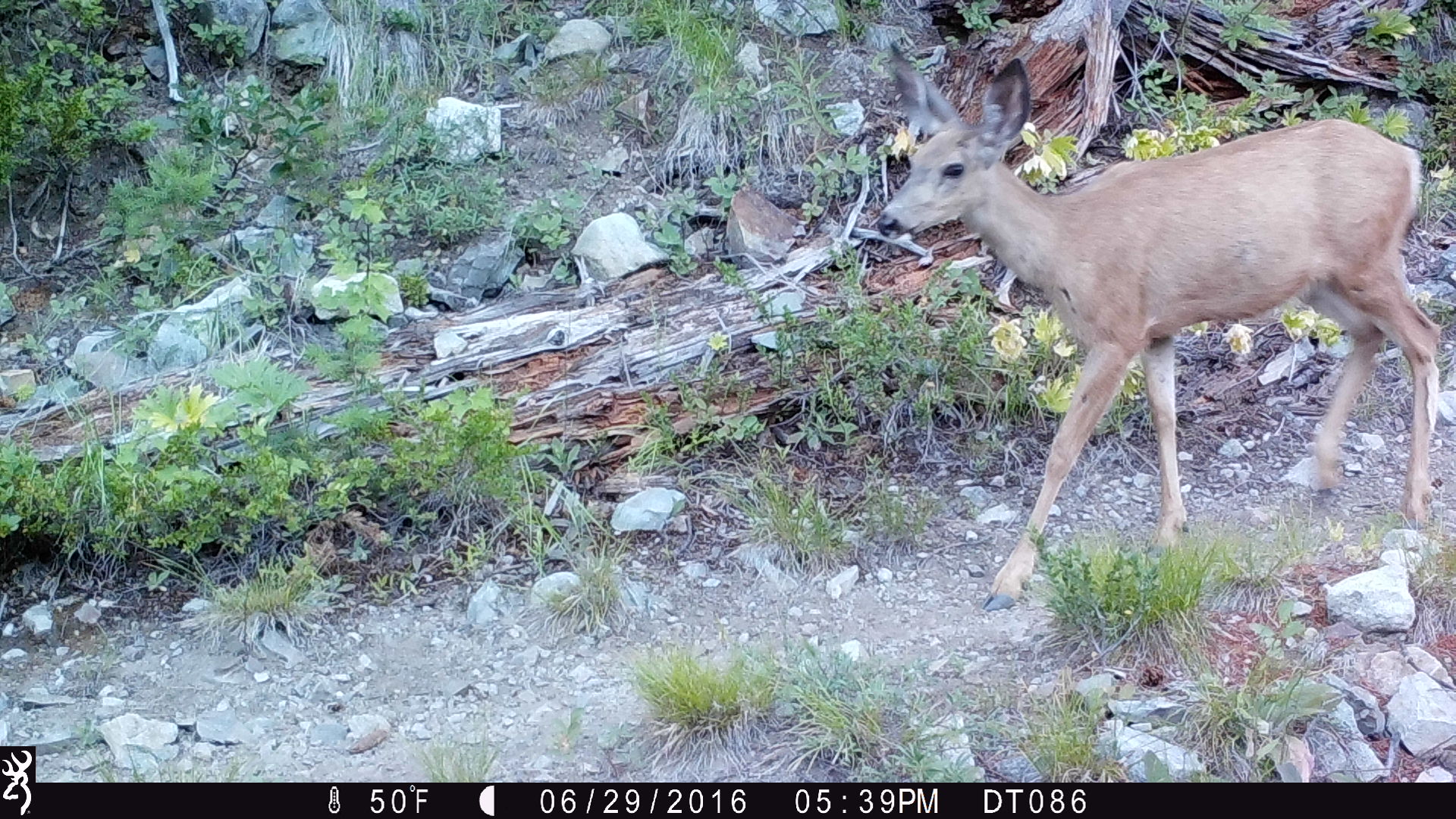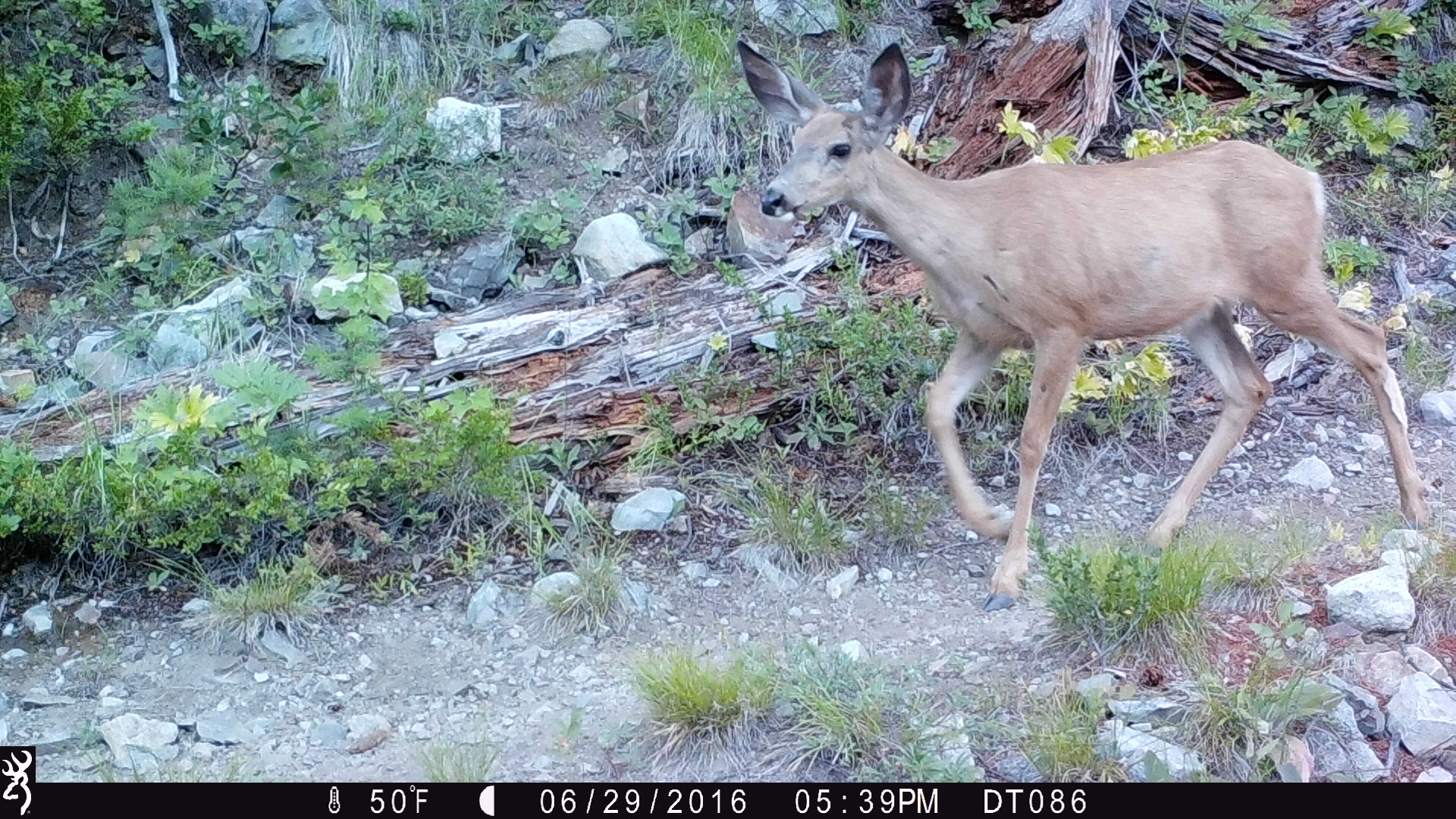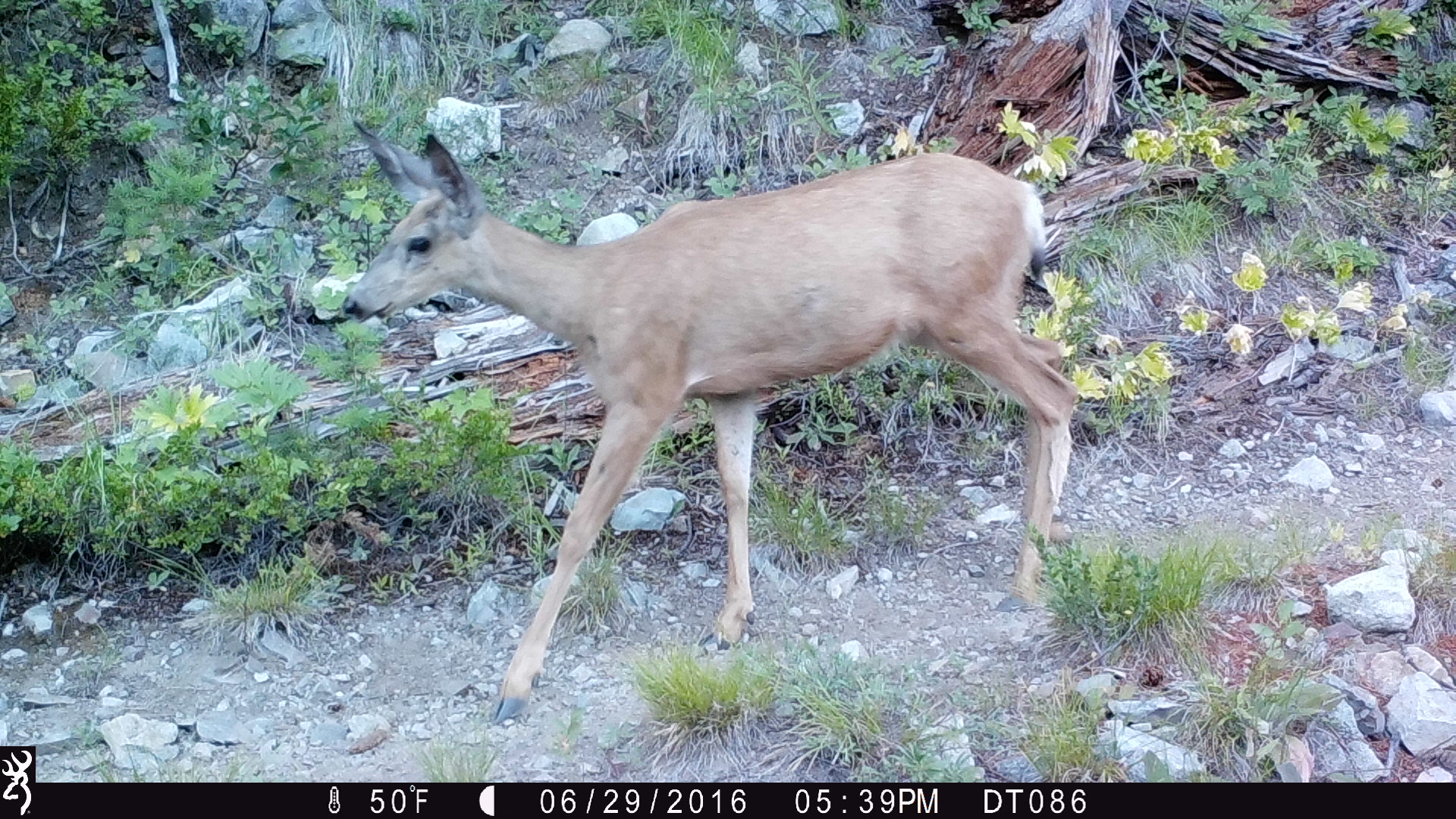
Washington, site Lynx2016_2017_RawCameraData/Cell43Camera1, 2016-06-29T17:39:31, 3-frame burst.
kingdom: Animalia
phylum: Chordata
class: Mammalia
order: Artiodactyla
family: Cervidae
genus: Odocoileus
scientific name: Odocoileus hemionus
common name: mule deer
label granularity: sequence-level